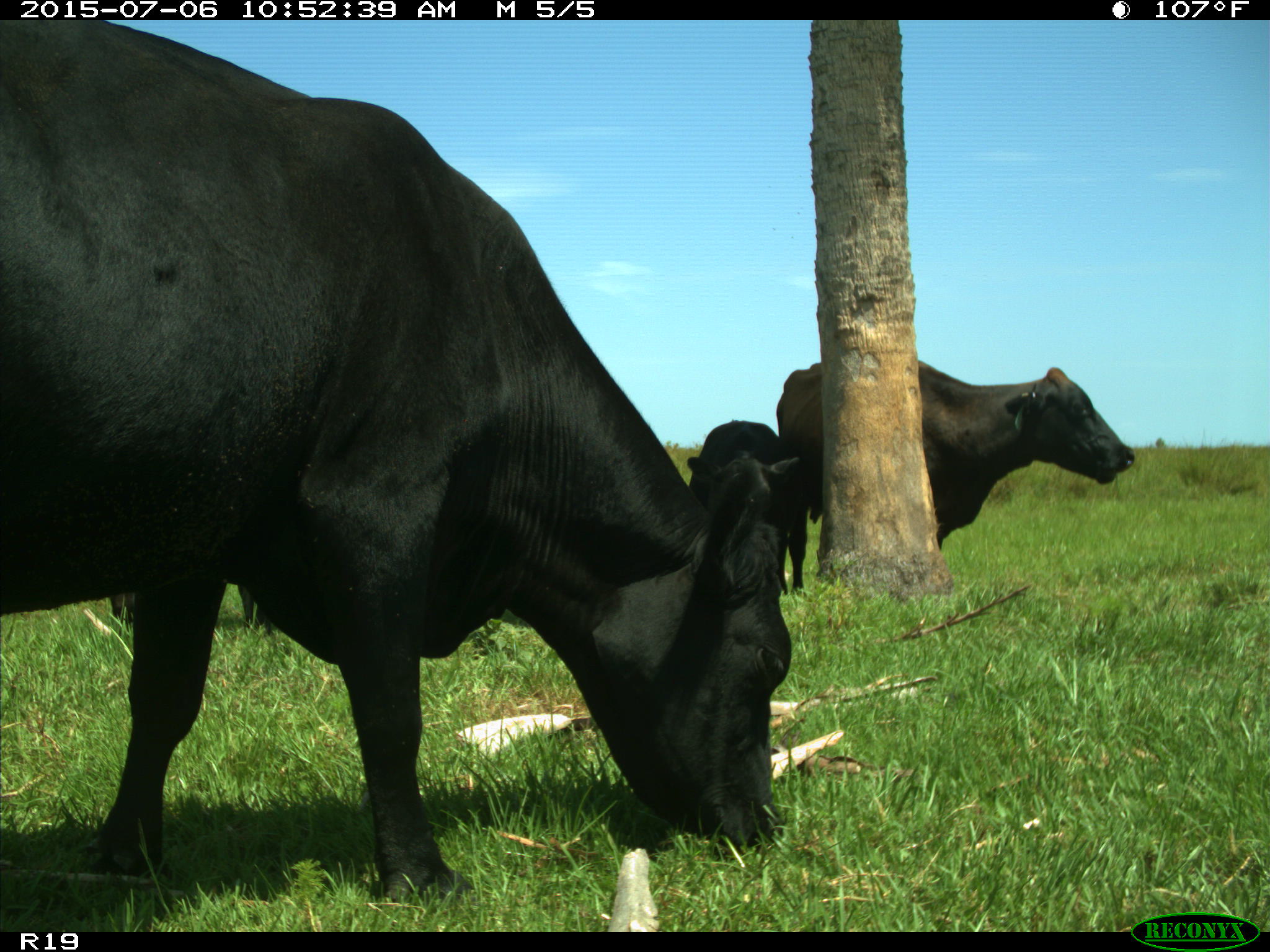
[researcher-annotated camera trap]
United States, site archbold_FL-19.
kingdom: Animalia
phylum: Chordata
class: Mammalia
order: Artiodactyla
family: Bovidae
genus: Bos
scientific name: Bos taurus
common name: domestic cow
Bos taurus (domestic cow).